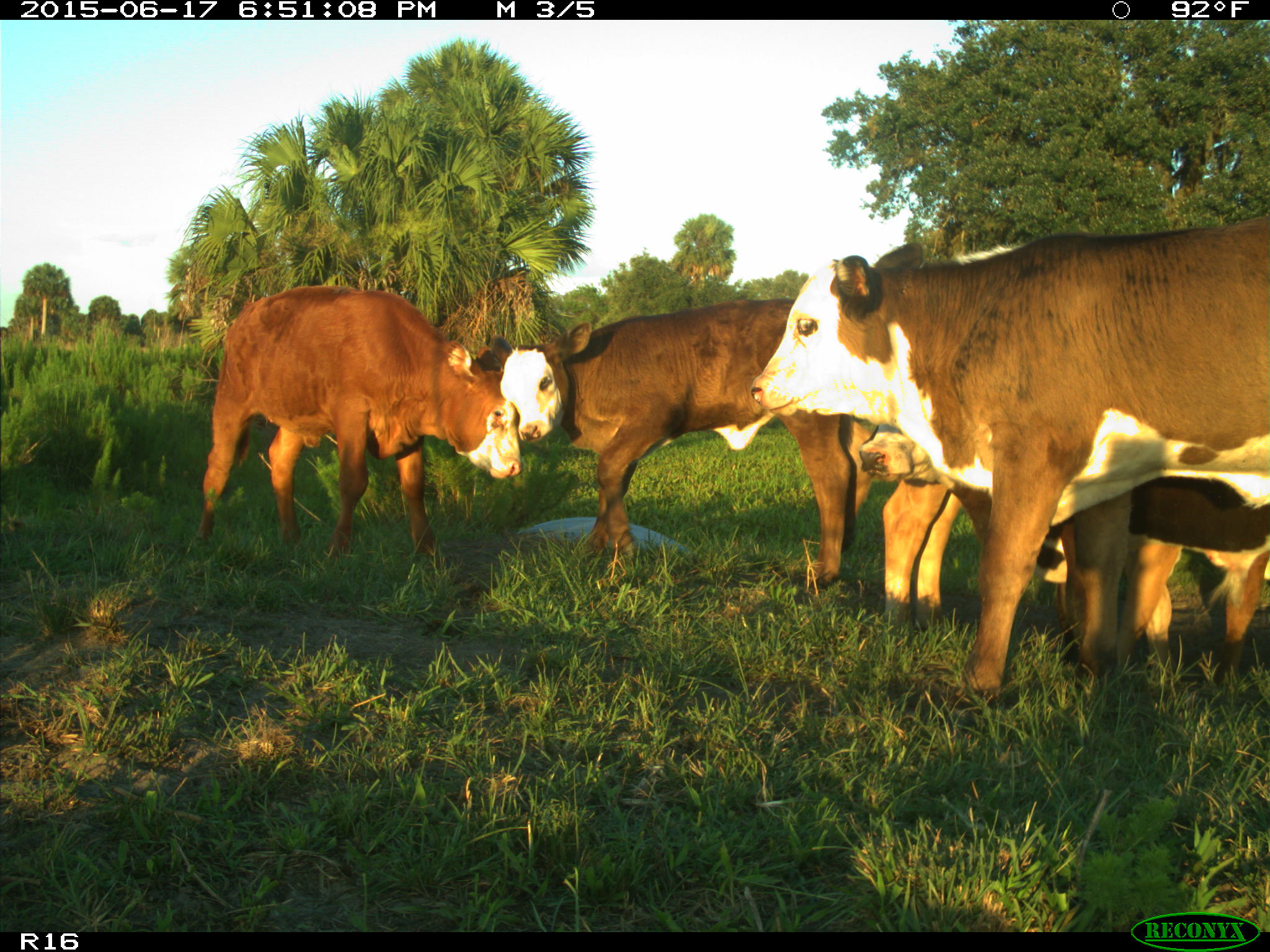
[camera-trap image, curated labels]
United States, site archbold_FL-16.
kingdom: Animalia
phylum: Chordata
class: Mammalia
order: Artiodactyla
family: Bovidae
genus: Bos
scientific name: Bos taurus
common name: domestic cow